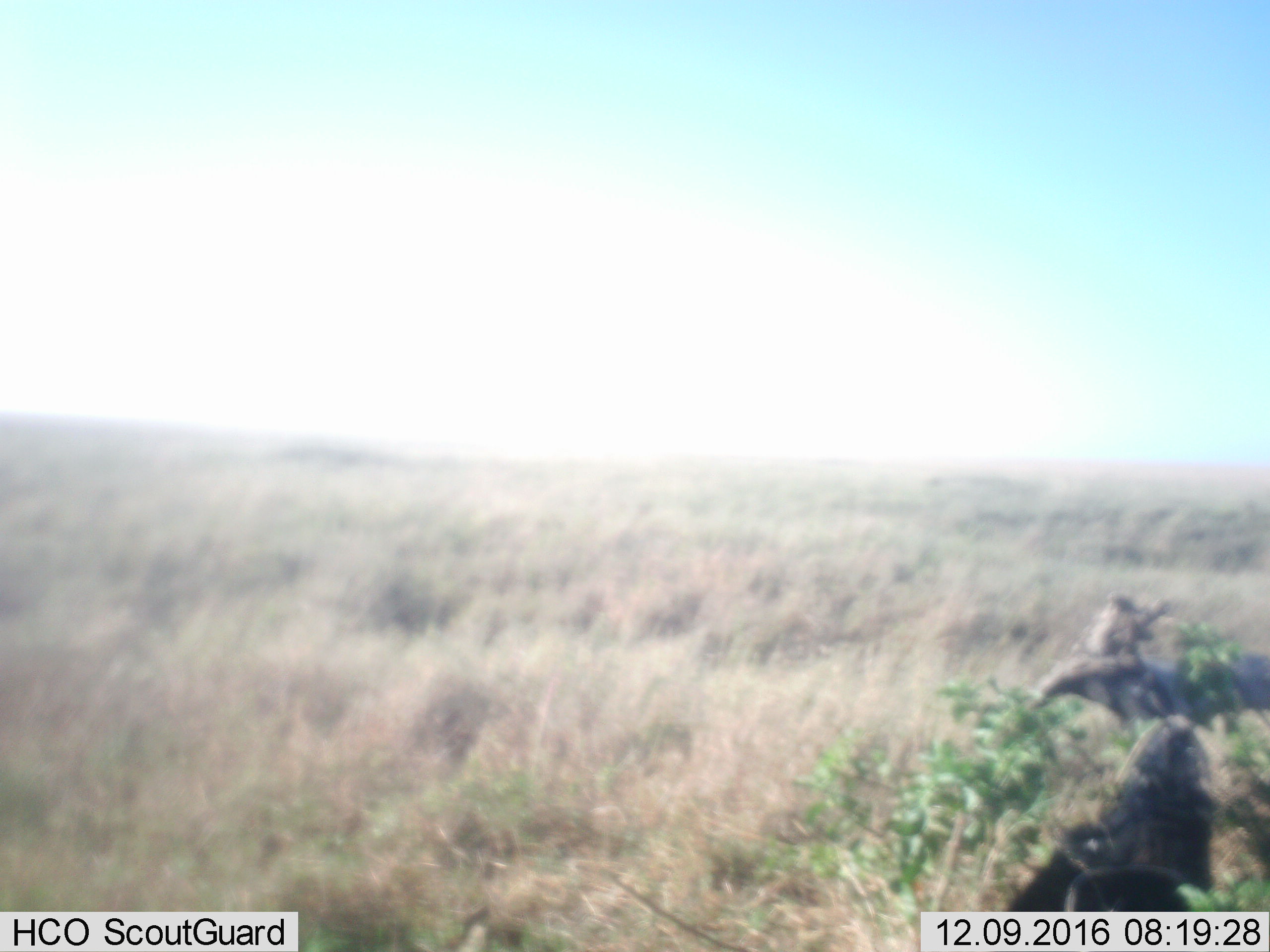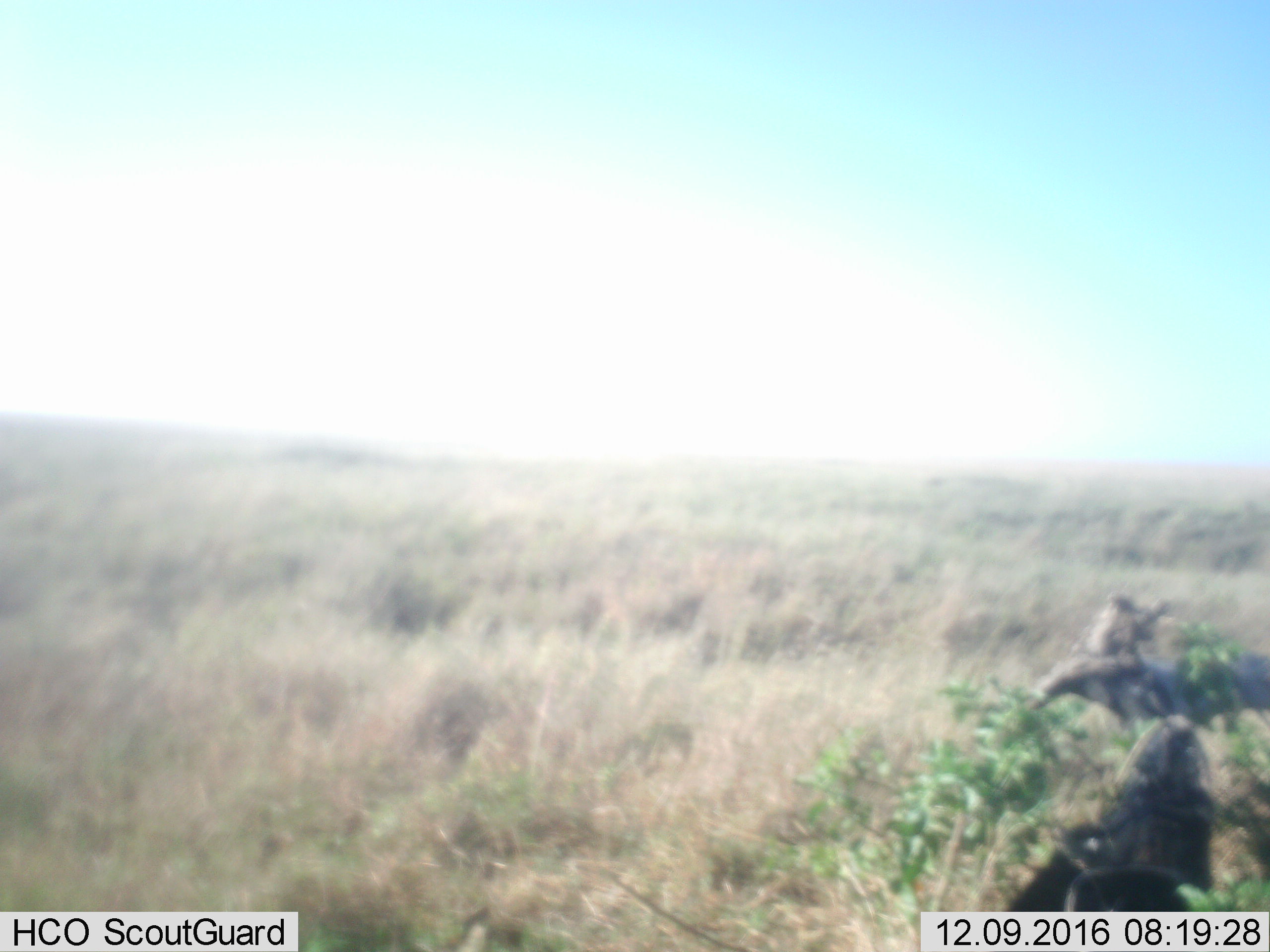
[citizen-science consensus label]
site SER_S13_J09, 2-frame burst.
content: unidentified animal